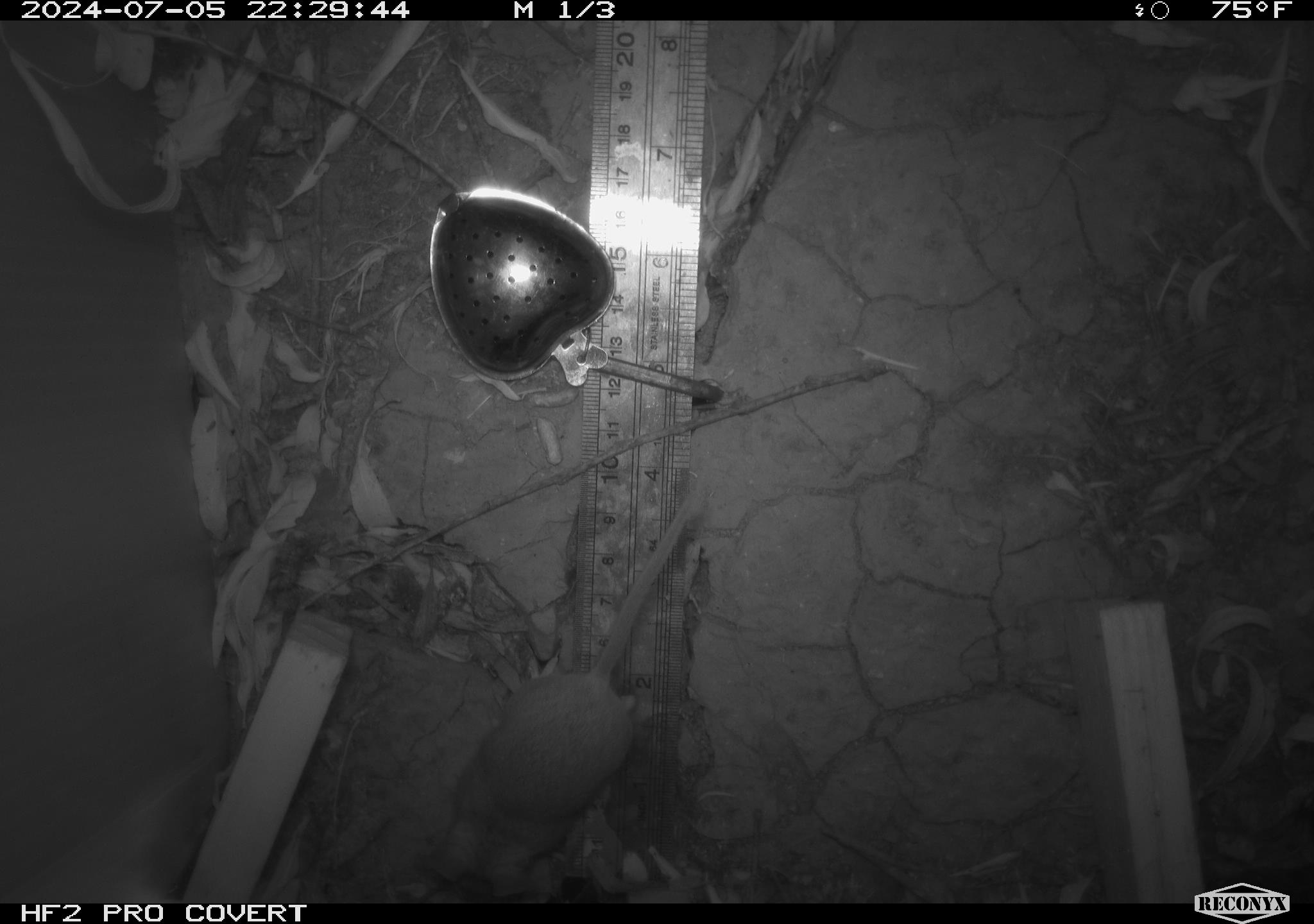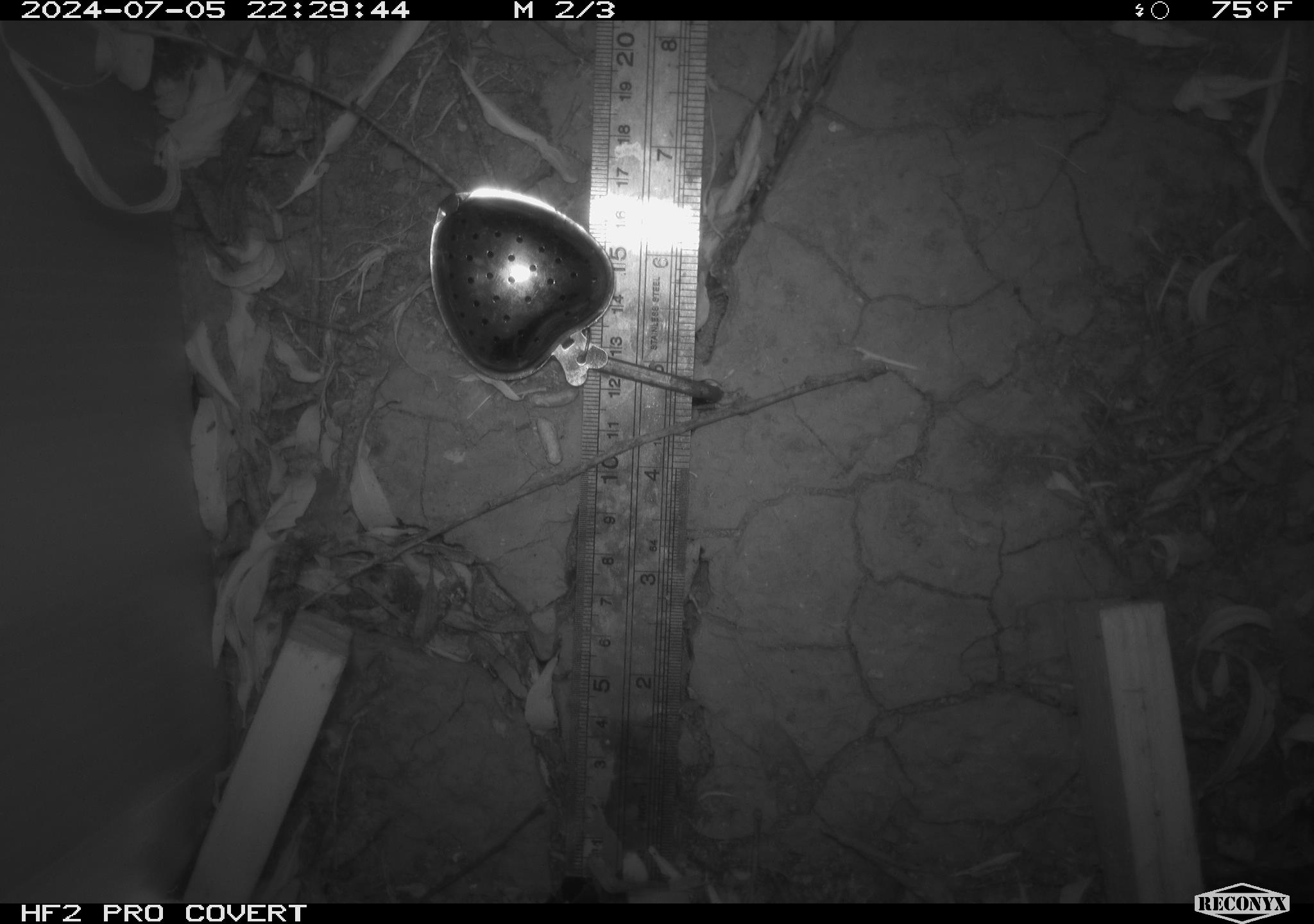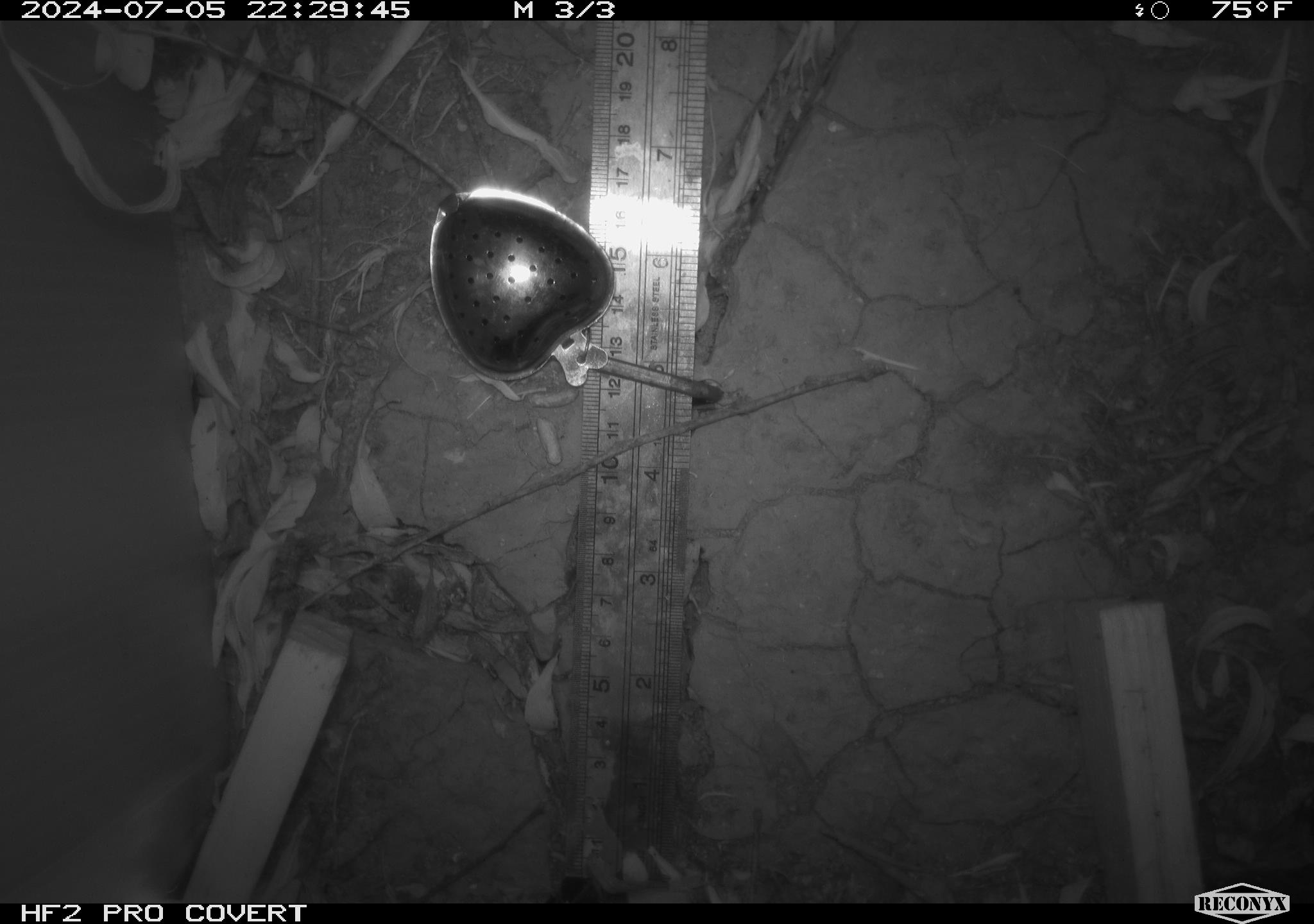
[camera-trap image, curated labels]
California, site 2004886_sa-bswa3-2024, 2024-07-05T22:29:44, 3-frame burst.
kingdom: Animalia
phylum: Chordata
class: Mammalia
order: Rodentia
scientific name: Rodentia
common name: mouse species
Mouse species (Rodentia).